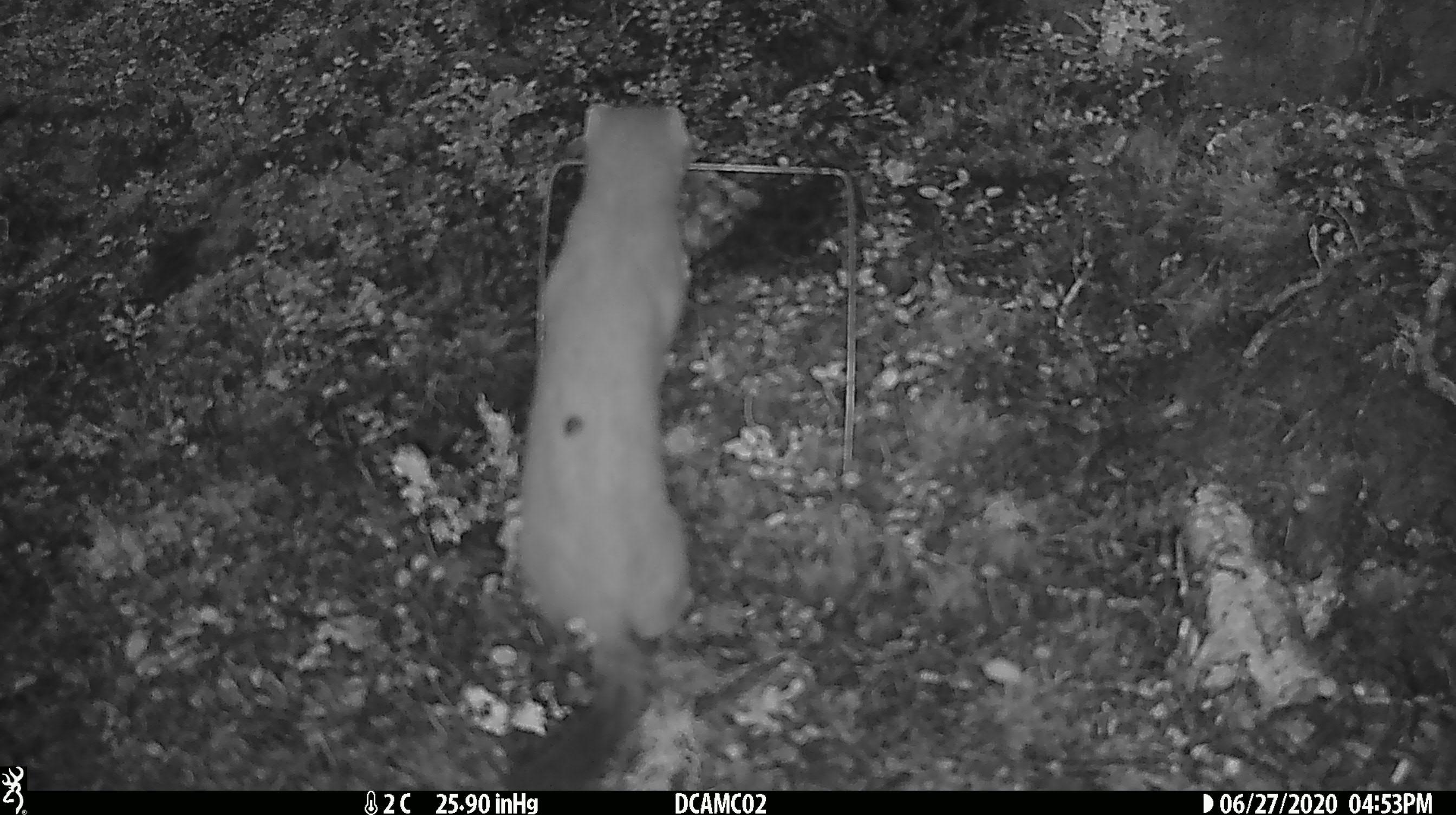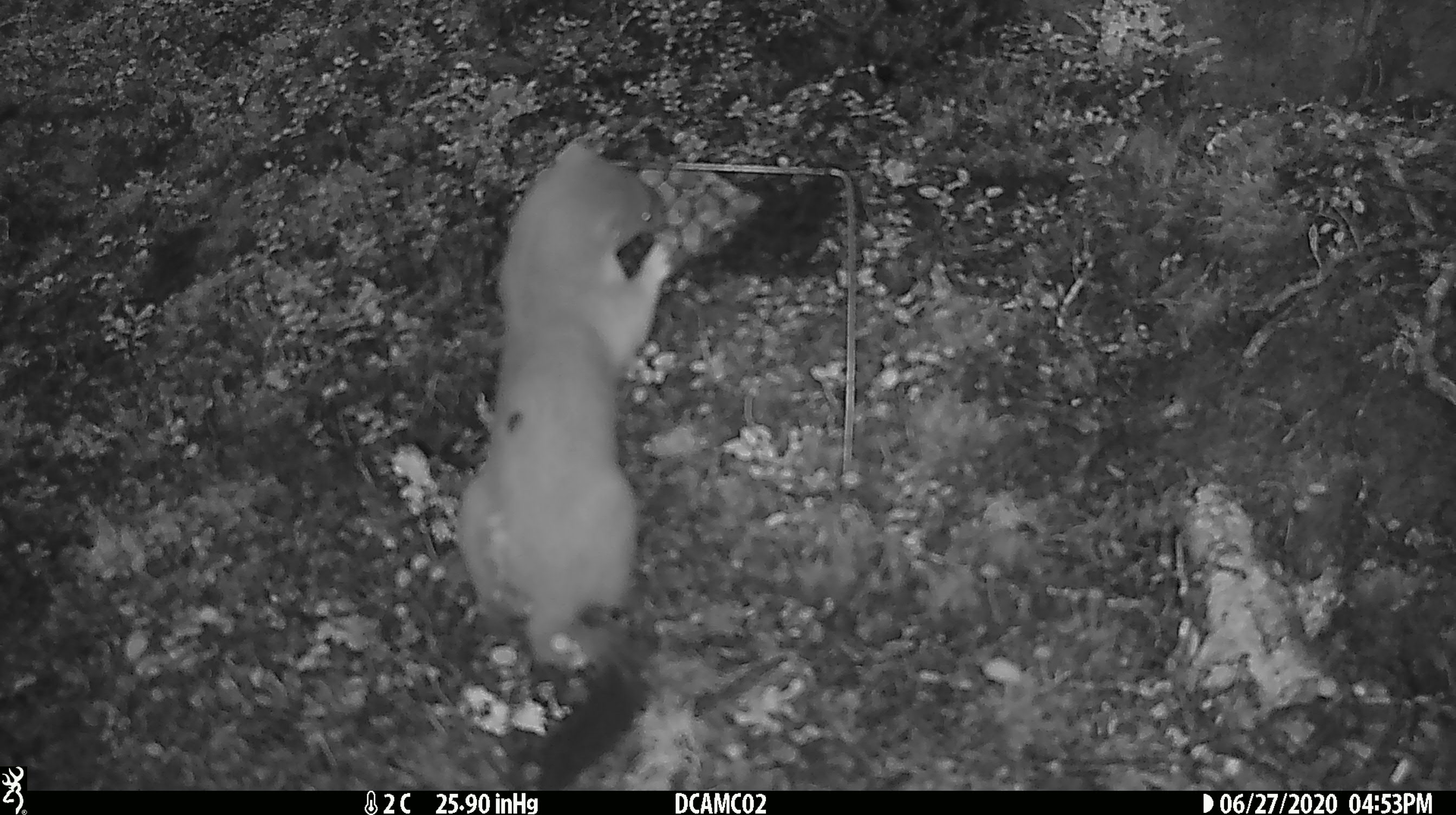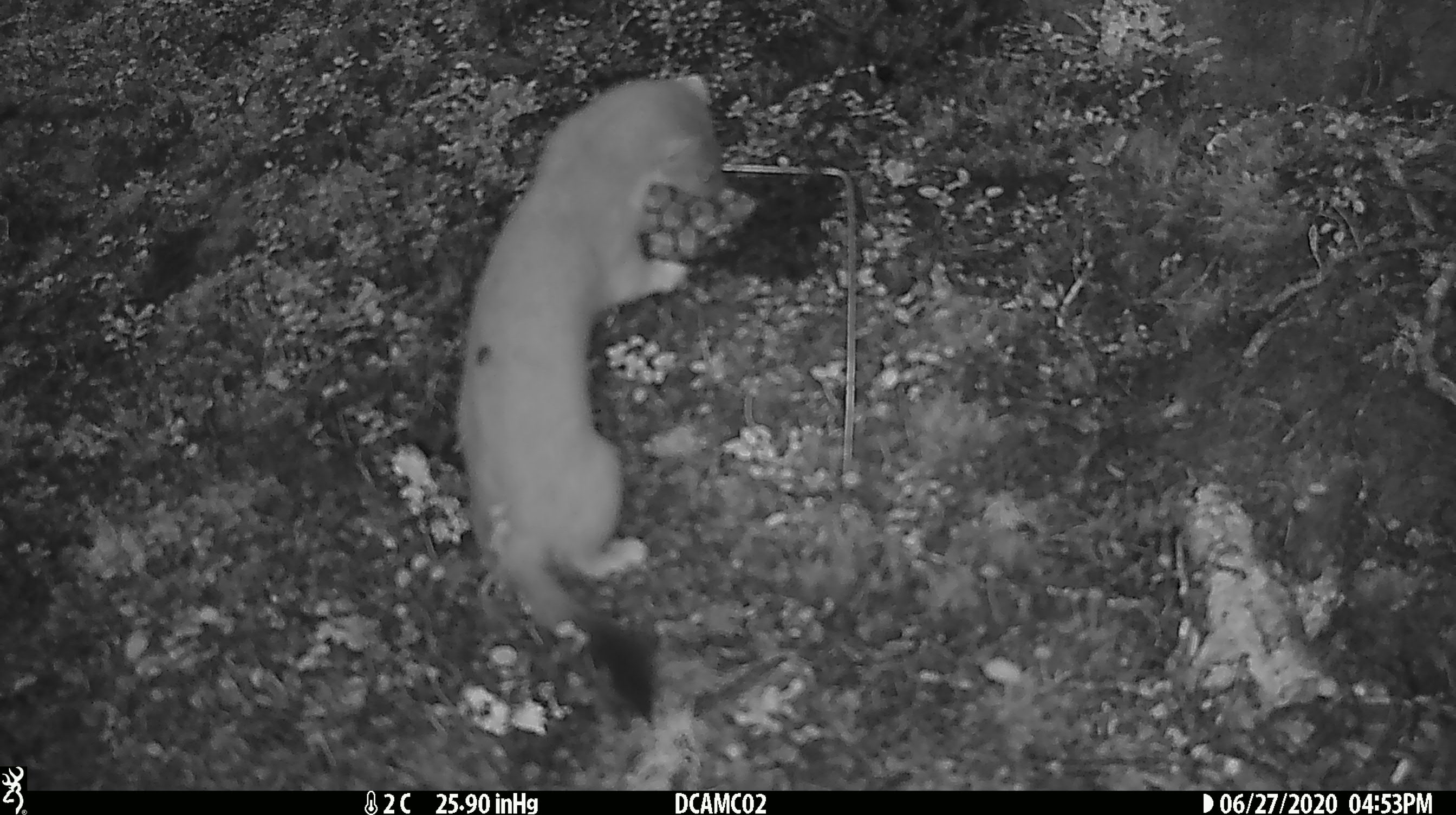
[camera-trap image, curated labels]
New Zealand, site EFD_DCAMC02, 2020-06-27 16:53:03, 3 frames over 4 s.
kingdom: Animalia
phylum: Chordata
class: Mammalia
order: Carnivora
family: Mustelidae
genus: Mustela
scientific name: Mustela erminea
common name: stoat